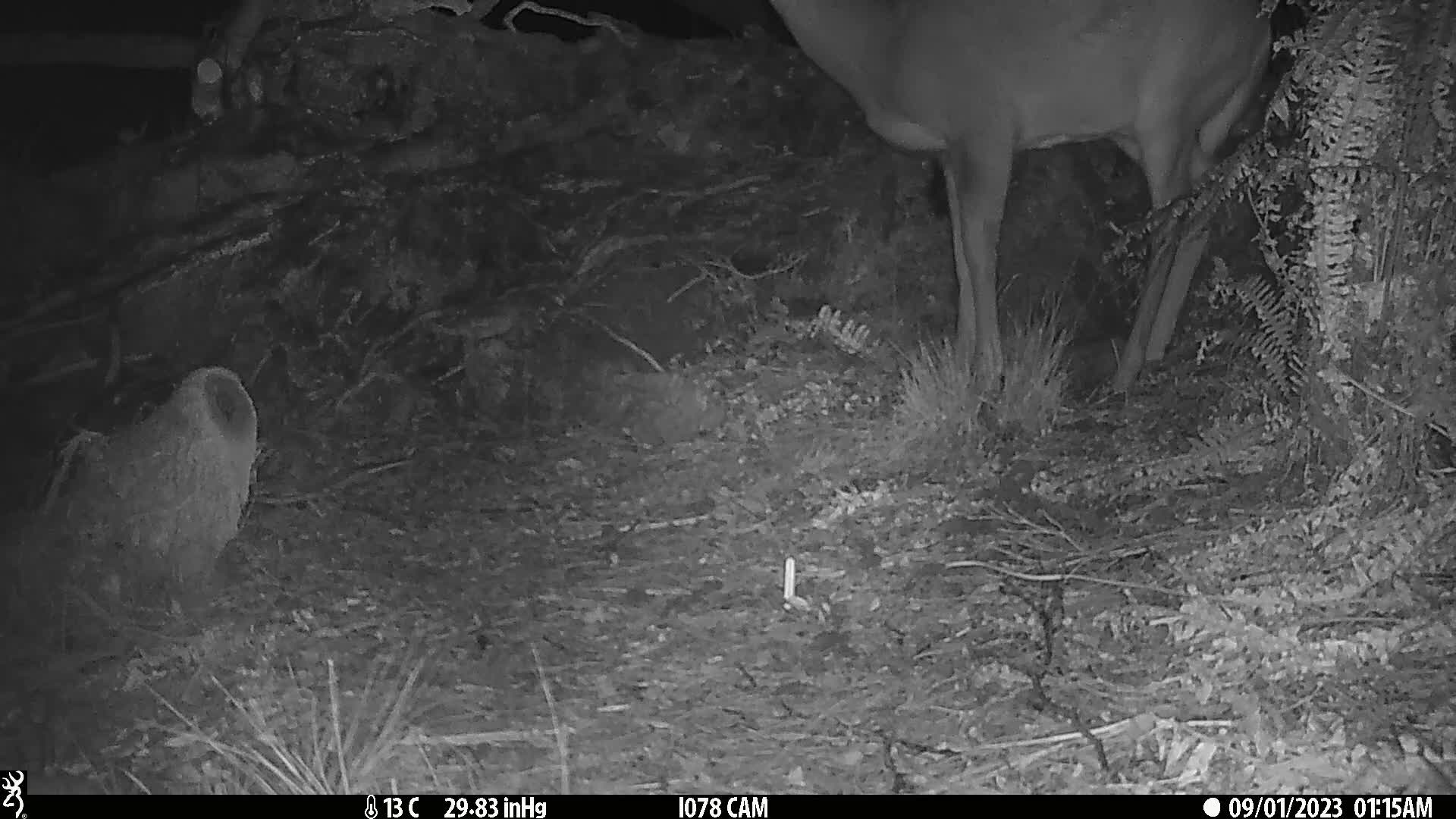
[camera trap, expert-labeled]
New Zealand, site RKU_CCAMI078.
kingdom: Animalia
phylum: Chordata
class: Mammalia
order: Artiodactyla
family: Cervidae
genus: Odocoileus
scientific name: Odocoileus virginianus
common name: white-tailed deer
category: white tailed deer